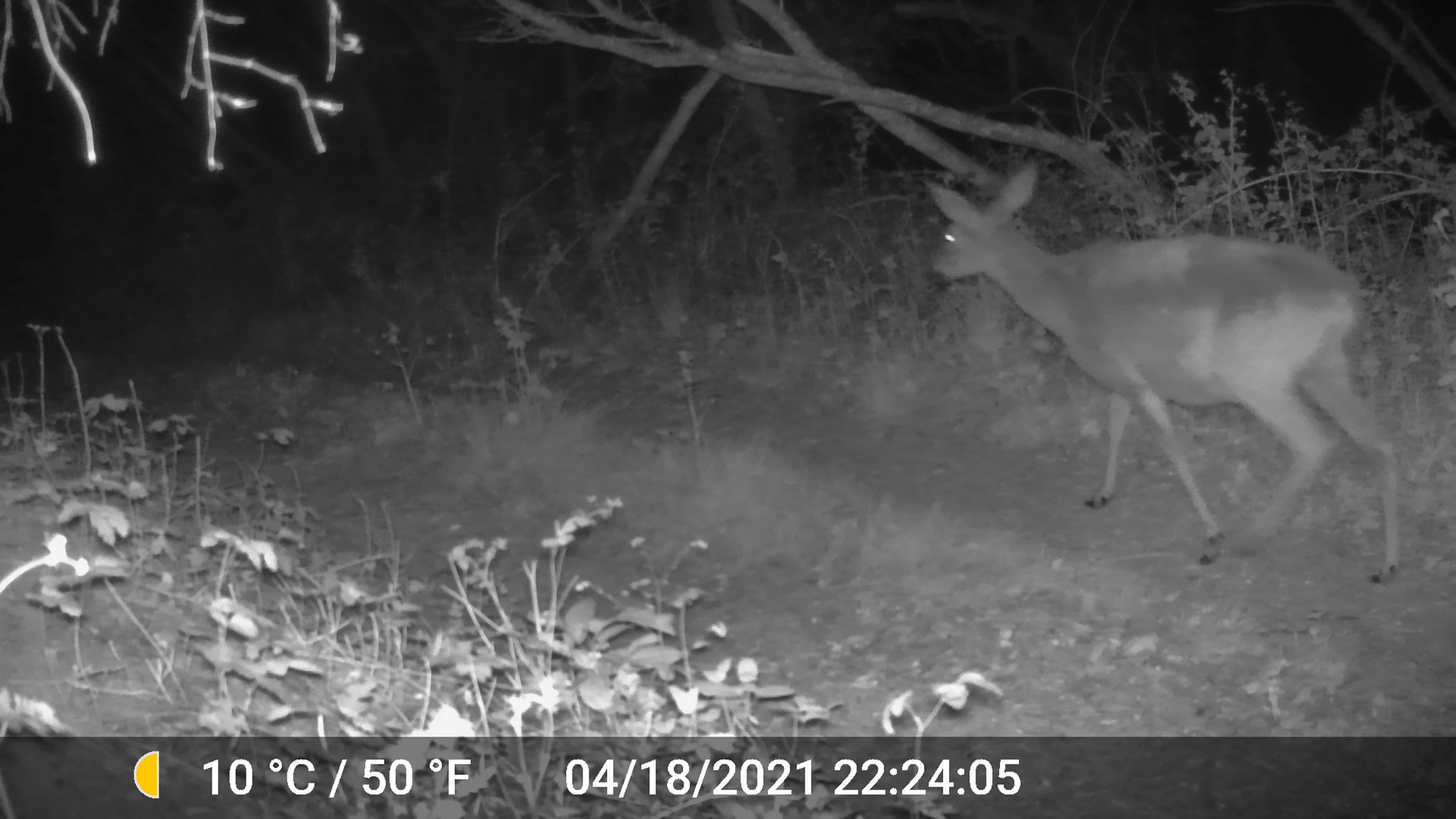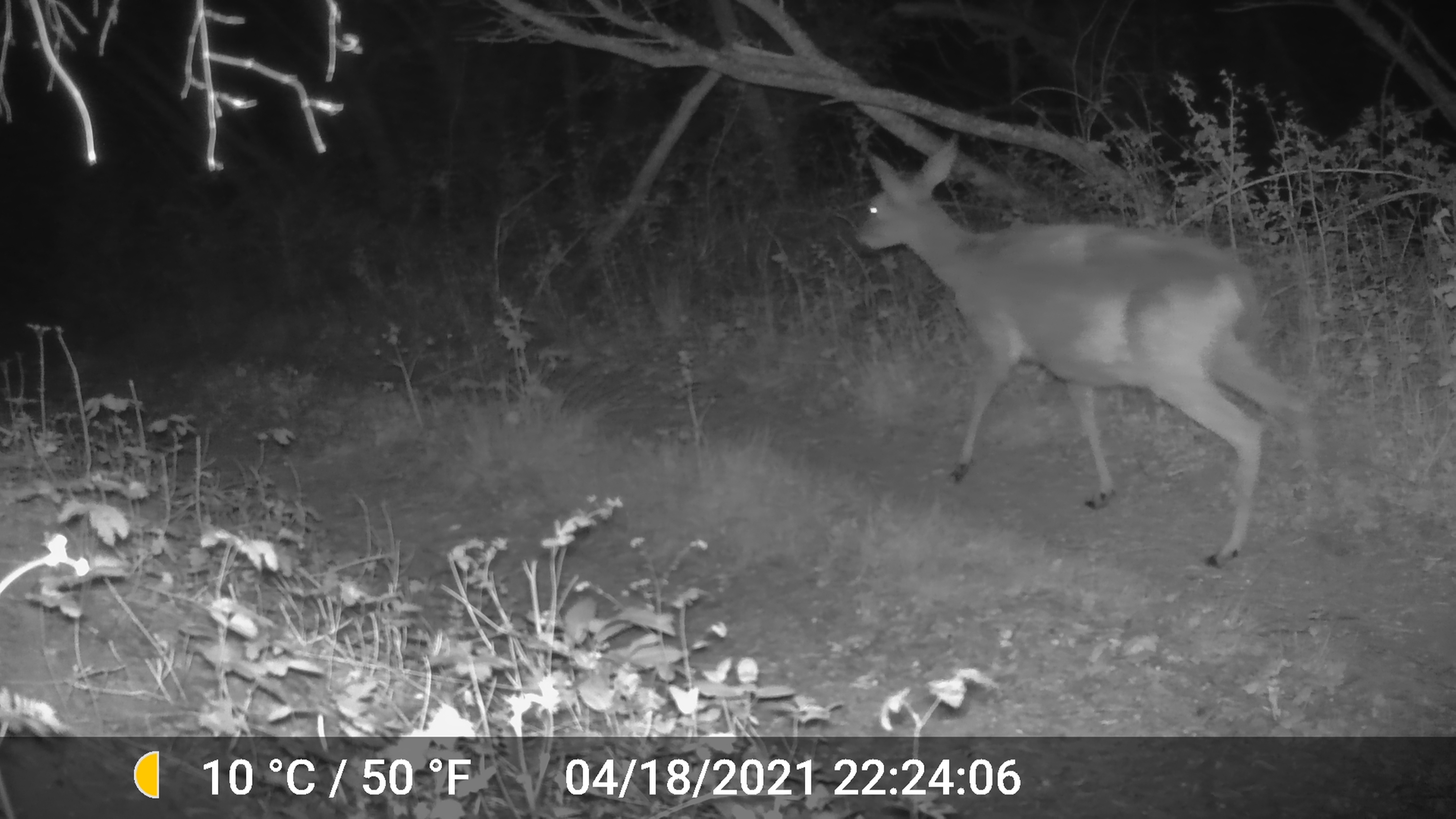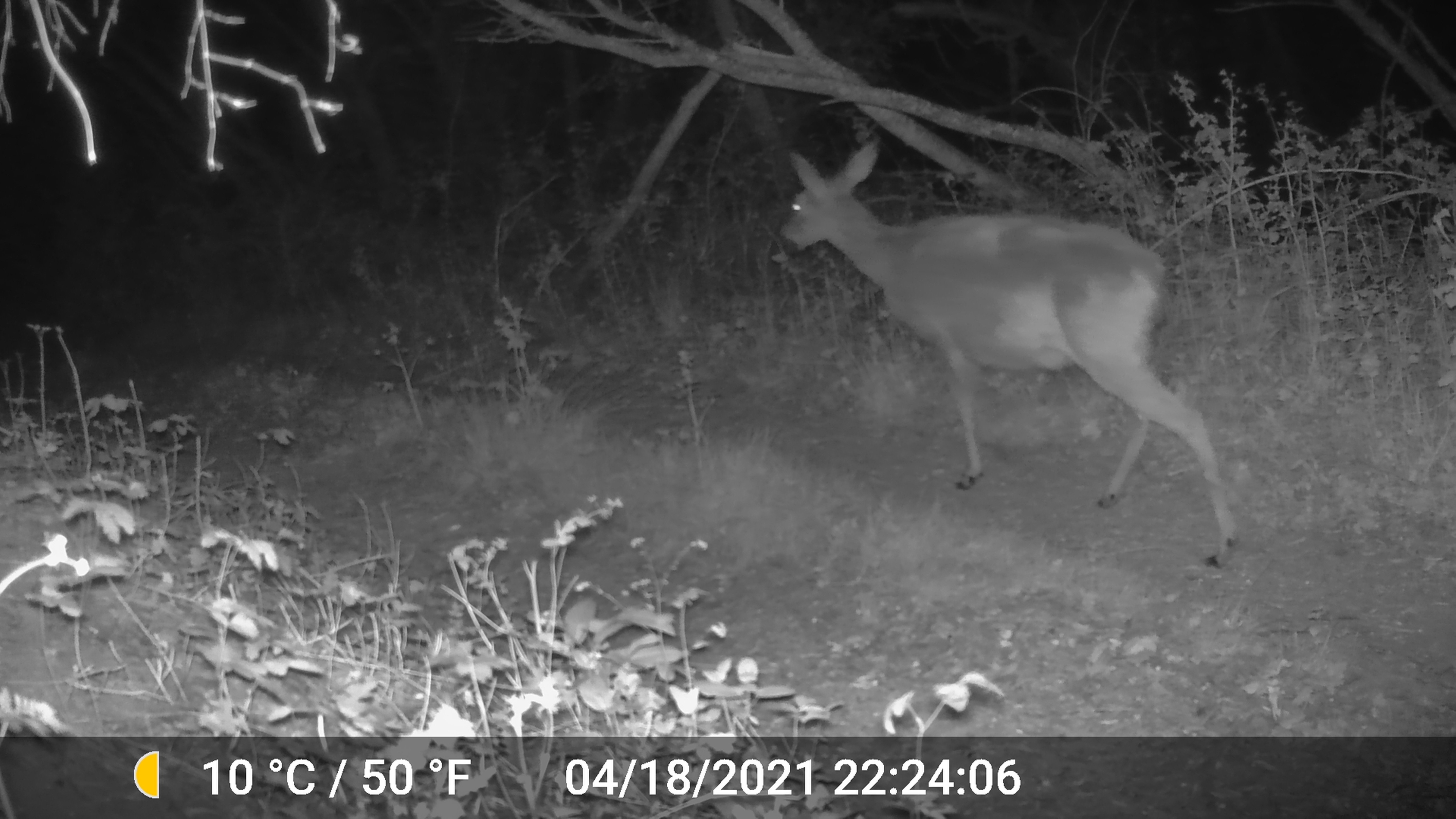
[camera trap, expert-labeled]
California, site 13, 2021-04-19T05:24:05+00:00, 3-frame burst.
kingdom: Animalia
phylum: Chordata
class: Mammalia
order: Artiodactyla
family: Cervidae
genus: Odocoileus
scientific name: Odocoileus hemionus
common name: mule deer